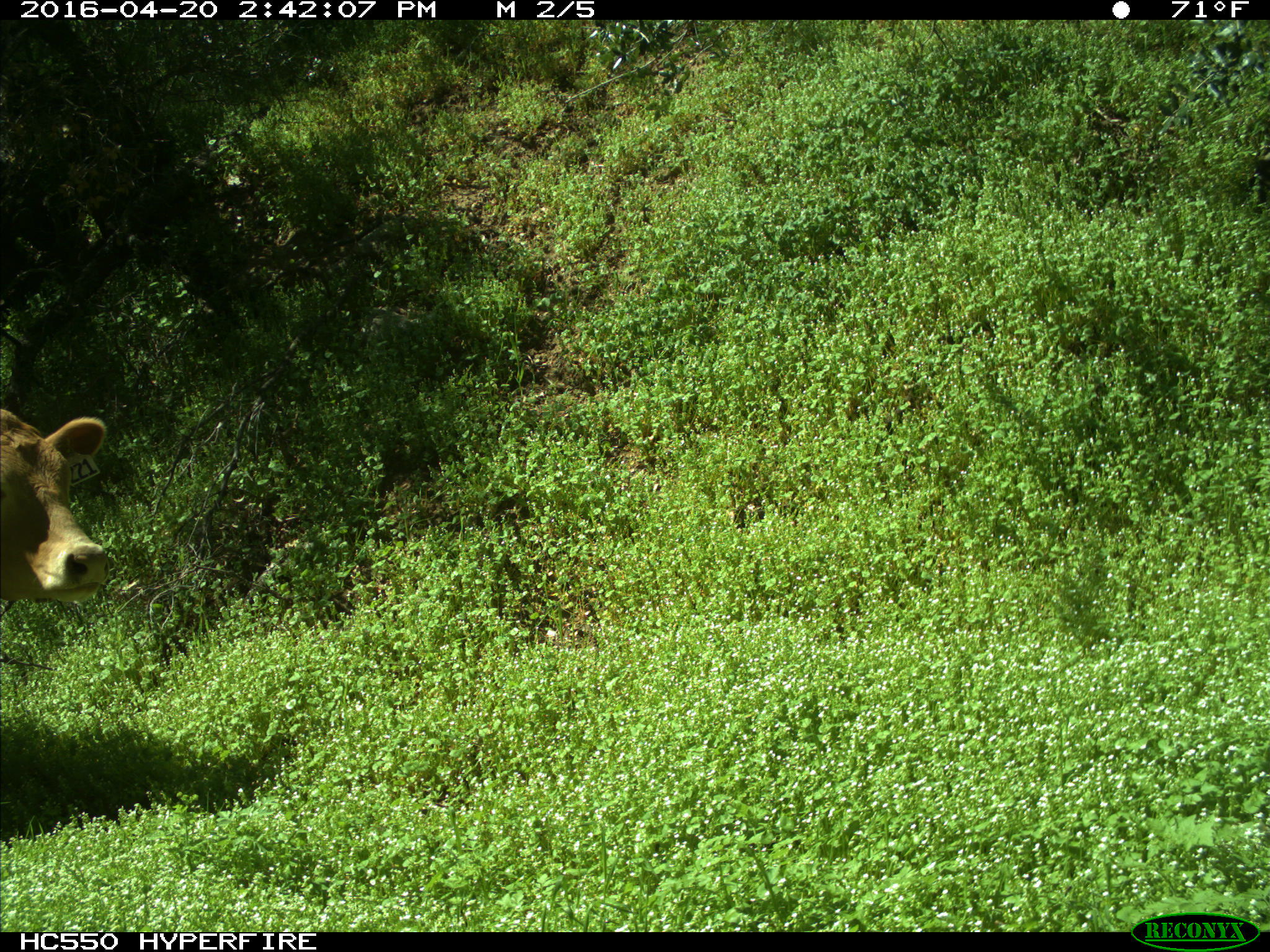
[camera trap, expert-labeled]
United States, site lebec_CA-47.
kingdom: Animalia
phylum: Chordata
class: Mammalia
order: Artiodactyla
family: Bovidae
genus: Bos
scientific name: Bos taurus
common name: domestic cow